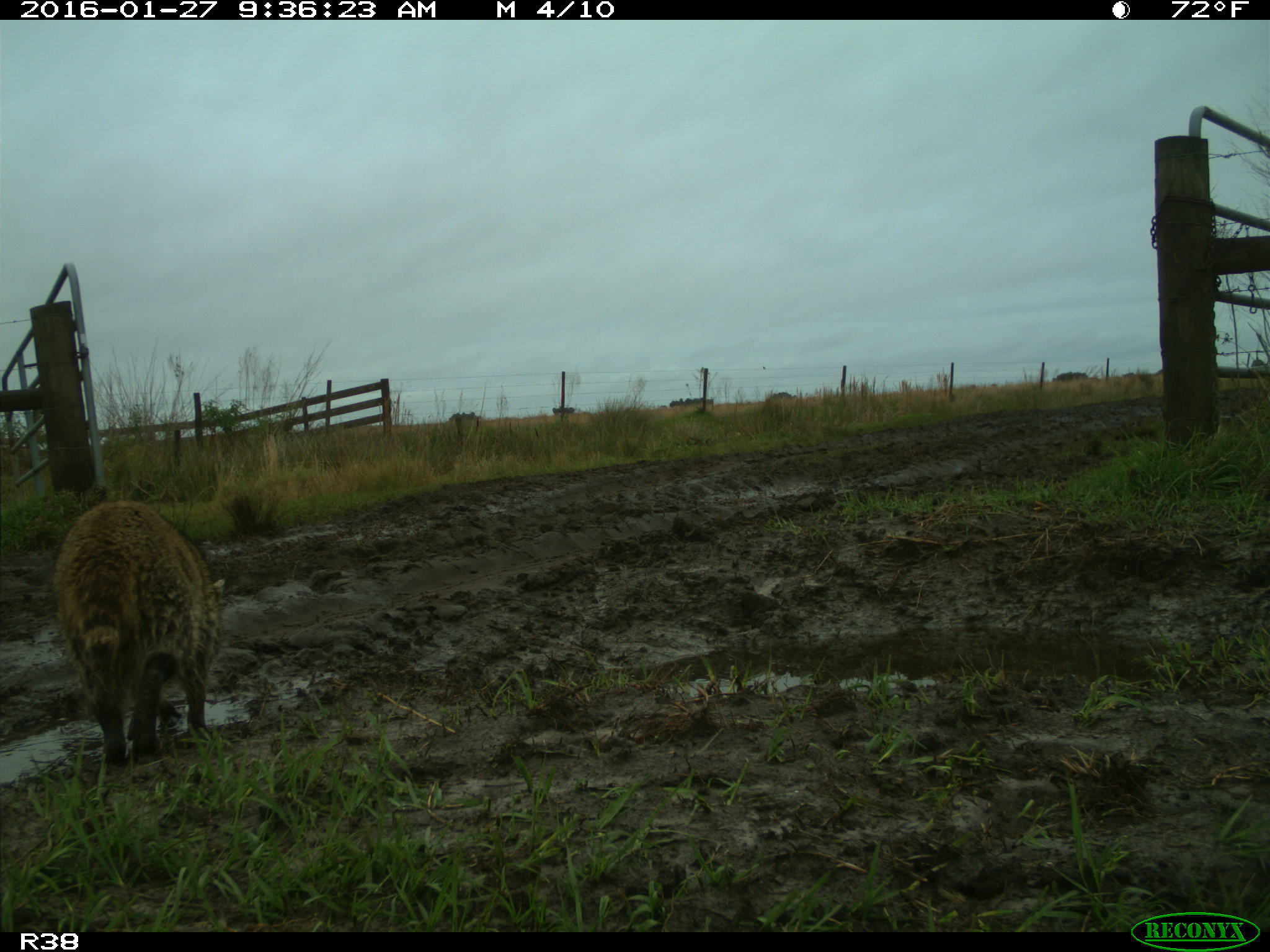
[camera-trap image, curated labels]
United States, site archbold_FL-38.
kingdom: Animalia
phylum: Chordata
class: Mammalia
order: Carnivora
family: Procyonidae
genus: Procyon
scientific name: Procyon lotor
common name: common raccoon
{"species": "Procyon lotor (common raccoon)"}